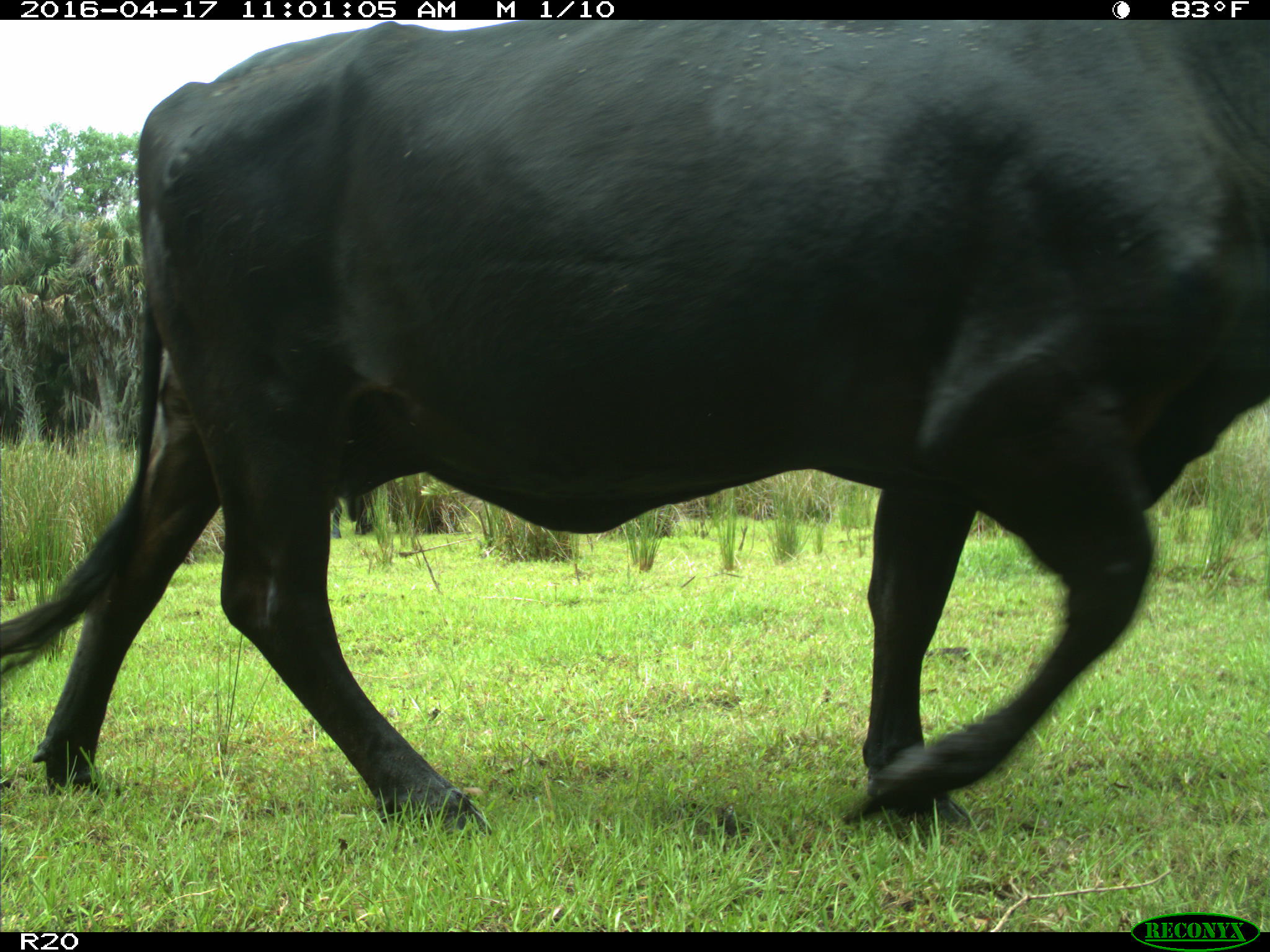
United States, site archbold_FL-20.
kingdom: Animalia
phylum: Chordata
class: Mammalia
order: Artiodactyla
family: Bovidae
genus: Bos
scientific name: Bos taurus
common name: domestic cow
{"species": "Bos taurus (domestic cow)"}